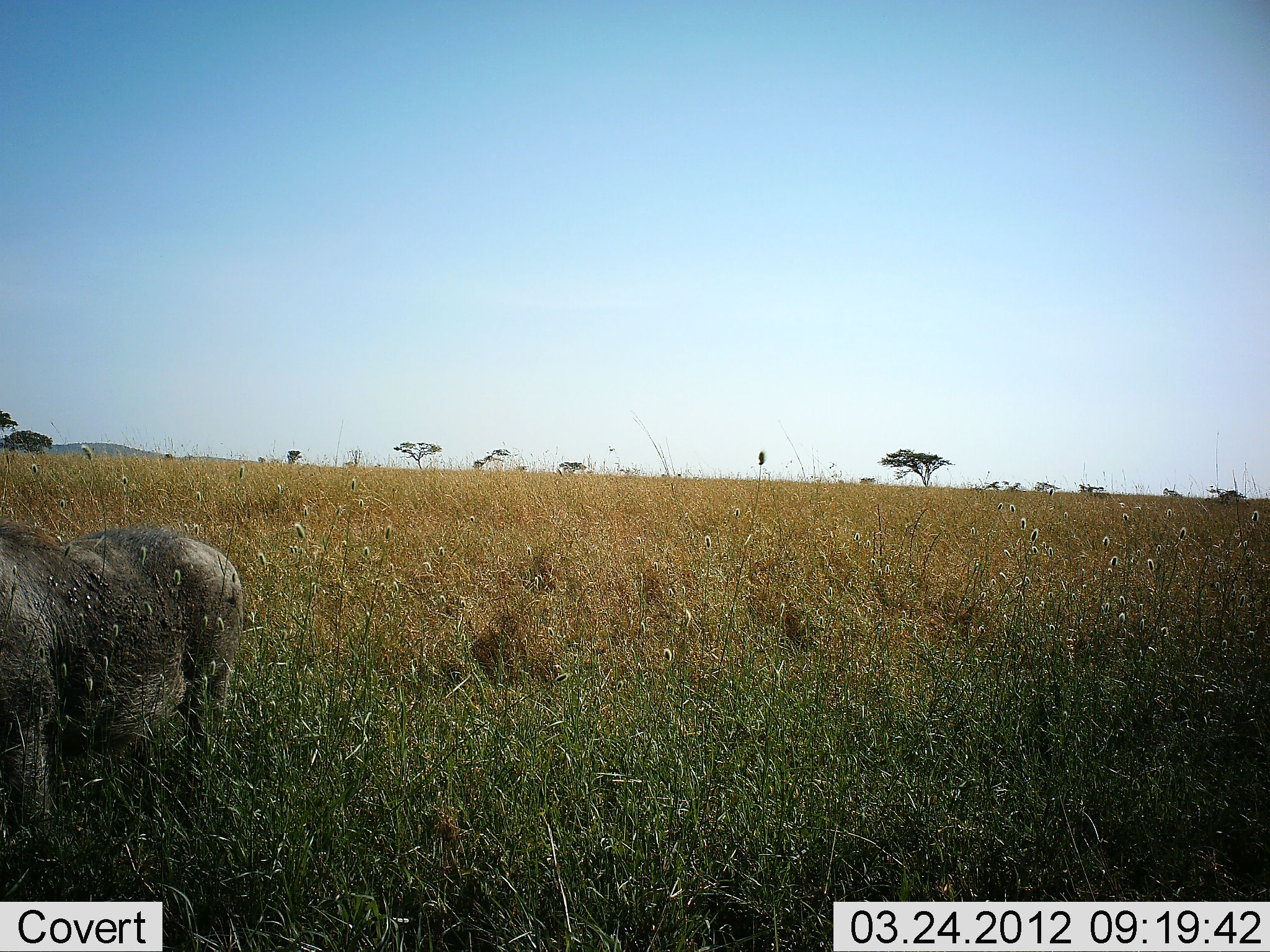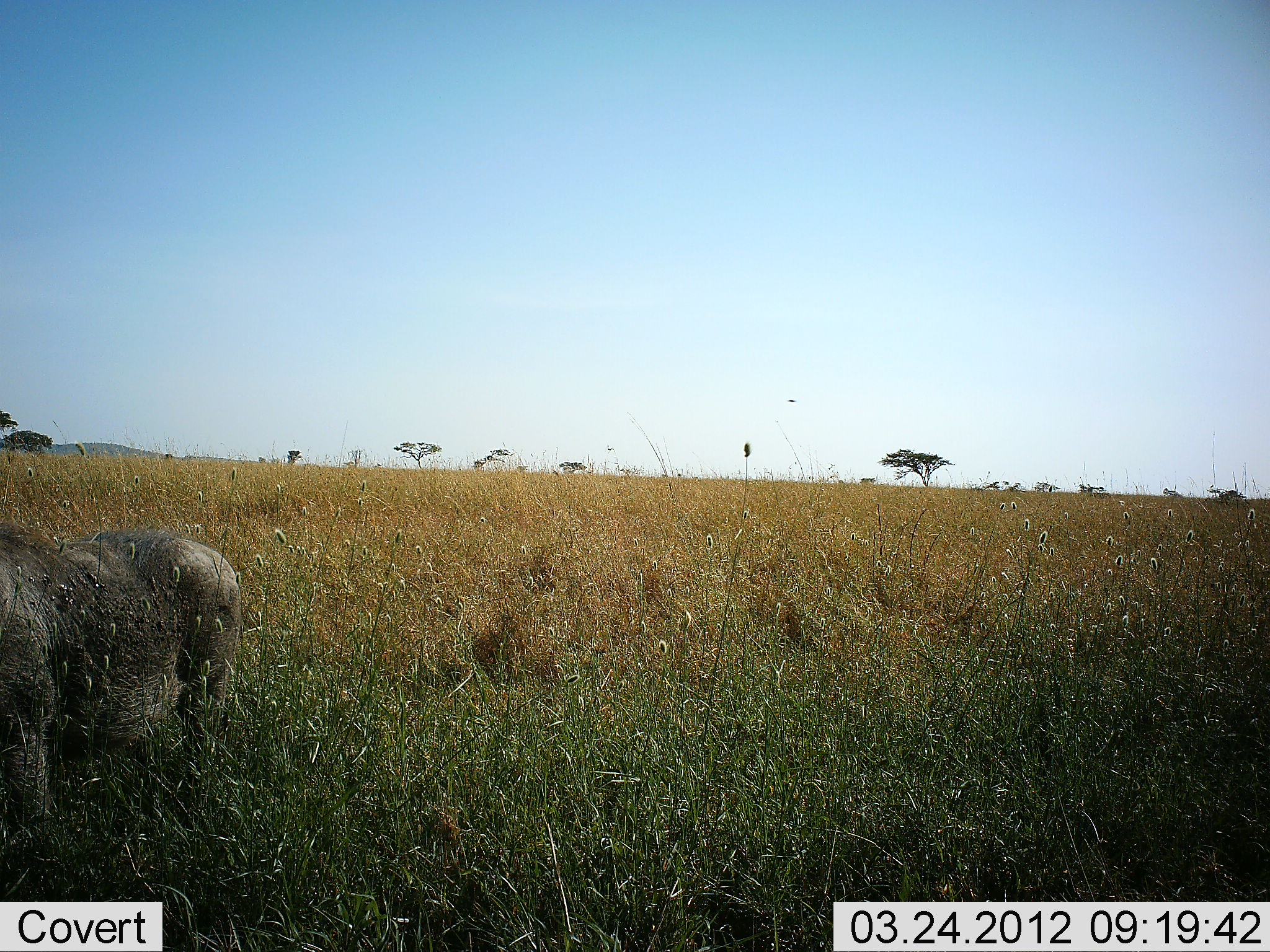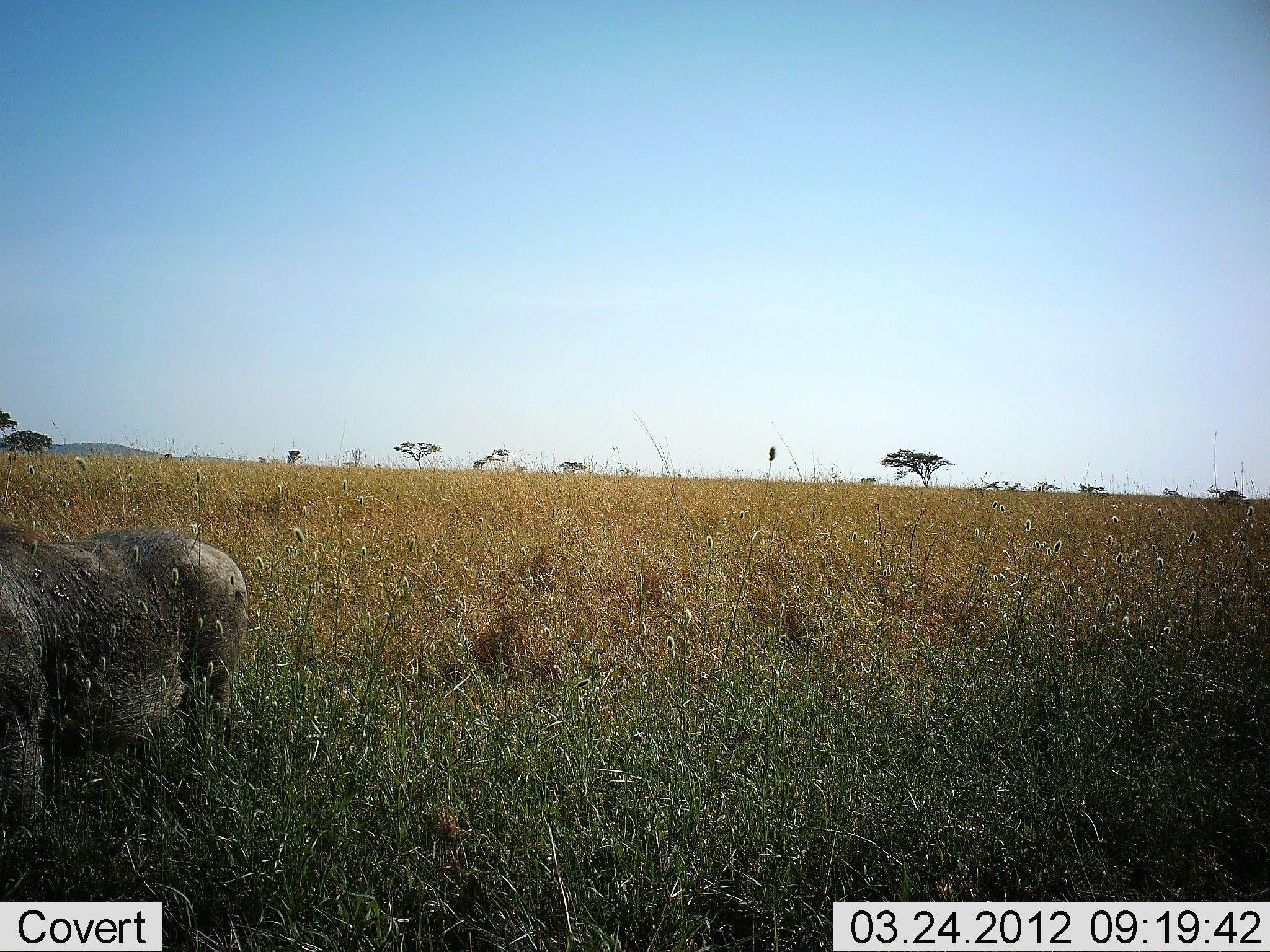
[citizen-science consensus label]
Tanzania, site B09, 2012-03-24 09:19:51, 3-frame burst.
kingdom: Animalia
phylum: Chordata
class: Mammalia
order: Artiodactyla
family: Suidae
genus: Phacochoerus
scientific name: Phacochoerus africanus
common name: warthog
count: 1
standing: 93%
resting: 0%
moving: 0%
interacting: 0%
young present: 0%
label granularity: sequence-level